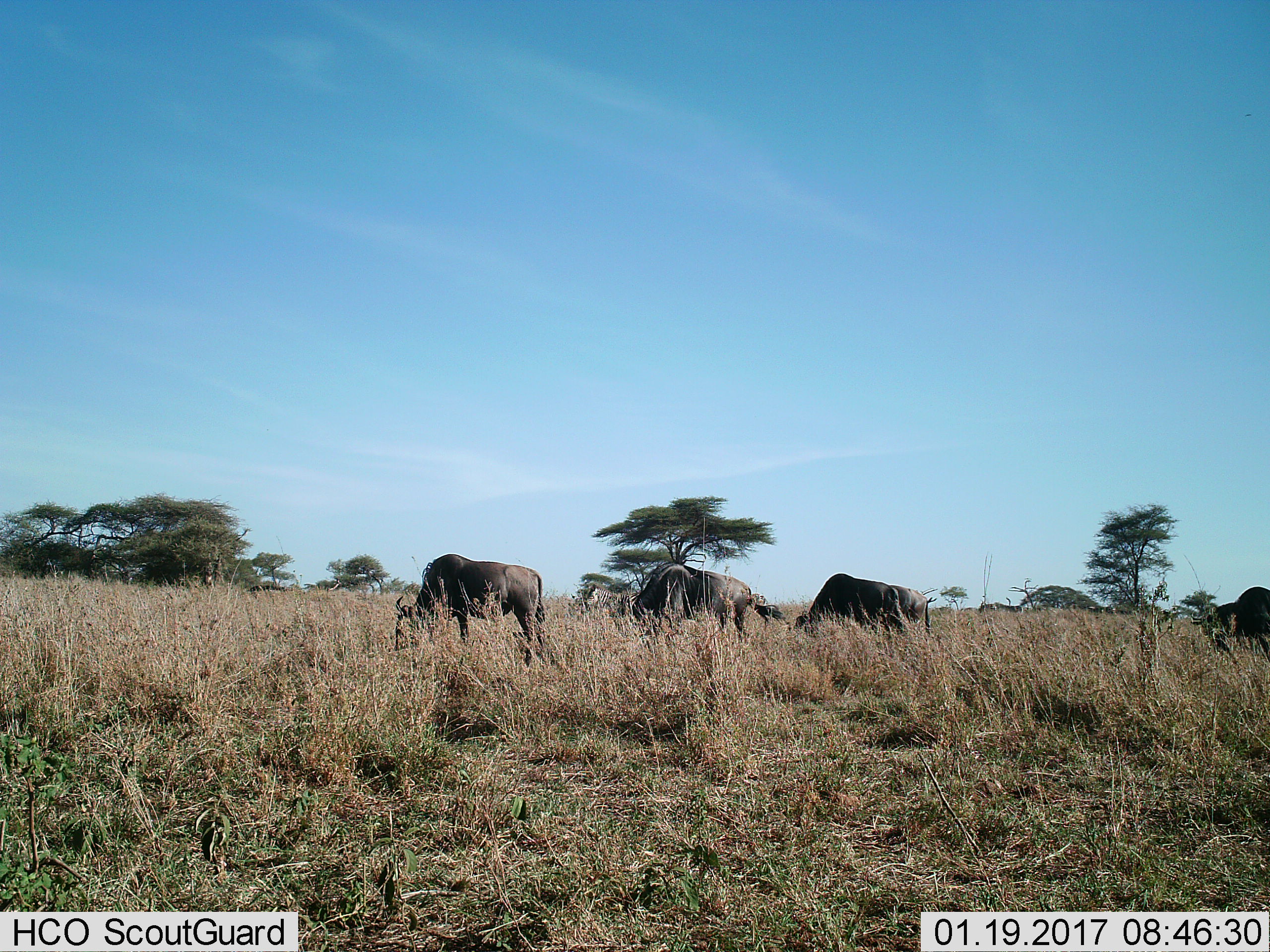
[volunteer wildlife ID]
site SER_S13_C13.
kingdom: Animalia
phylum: Chordata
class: Mammalia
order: Artiodactyla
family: Bovidae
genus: Connochaetes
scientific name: Connochaetes taurinus taurinus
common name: blue wildebeest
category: wildebeestblue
Wildebeestblue (blue wildebeest) (Connochaetes taurinus taurinus), count 4. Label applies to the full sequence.